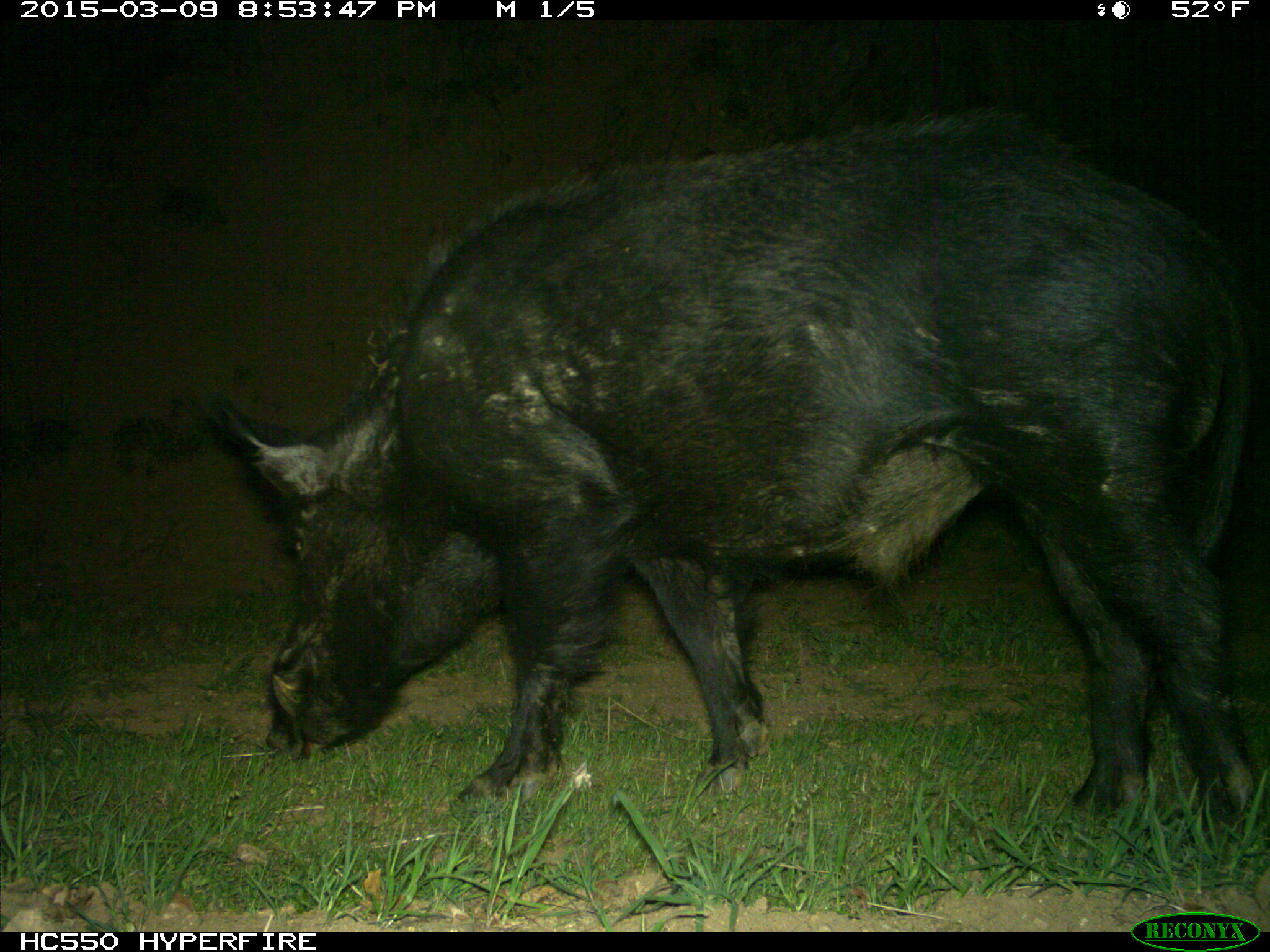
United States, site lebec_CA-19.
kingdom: Animalia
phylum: Chordata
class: Mammalia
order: Artiodactyla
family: Suidae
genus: Sus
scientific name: Sus scrofa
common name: wild boar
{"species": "Sus scrofa (wild boar)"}